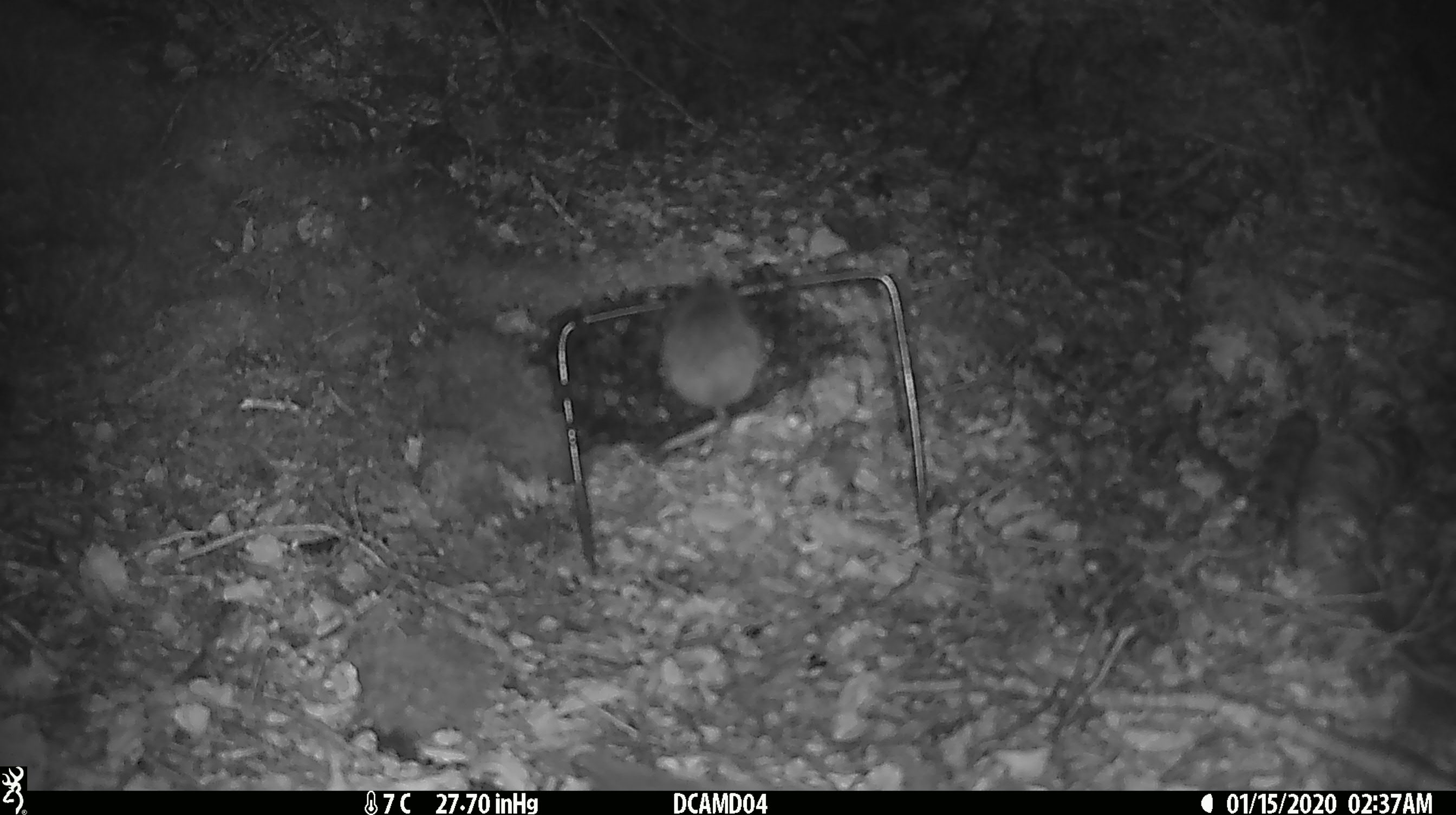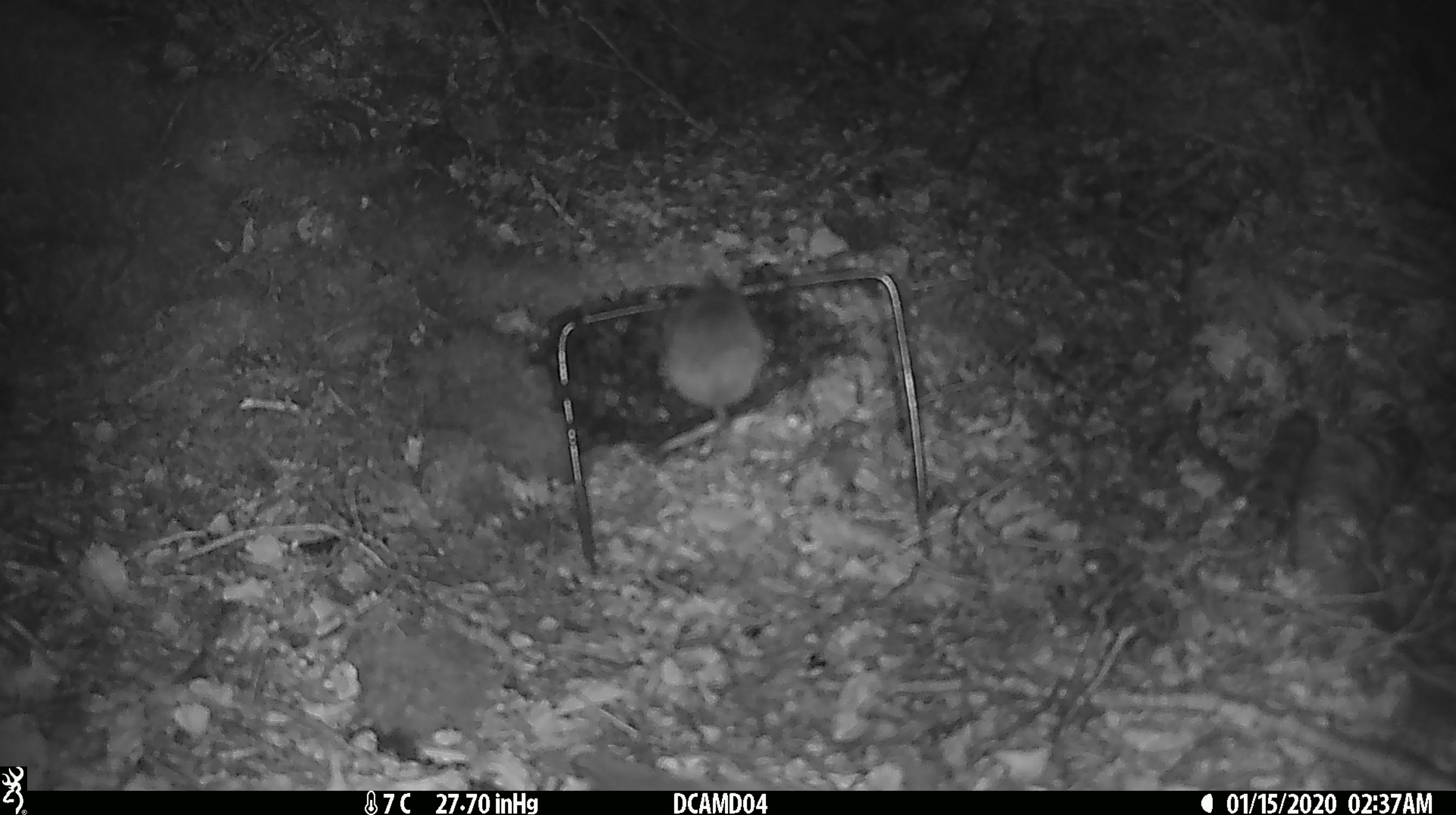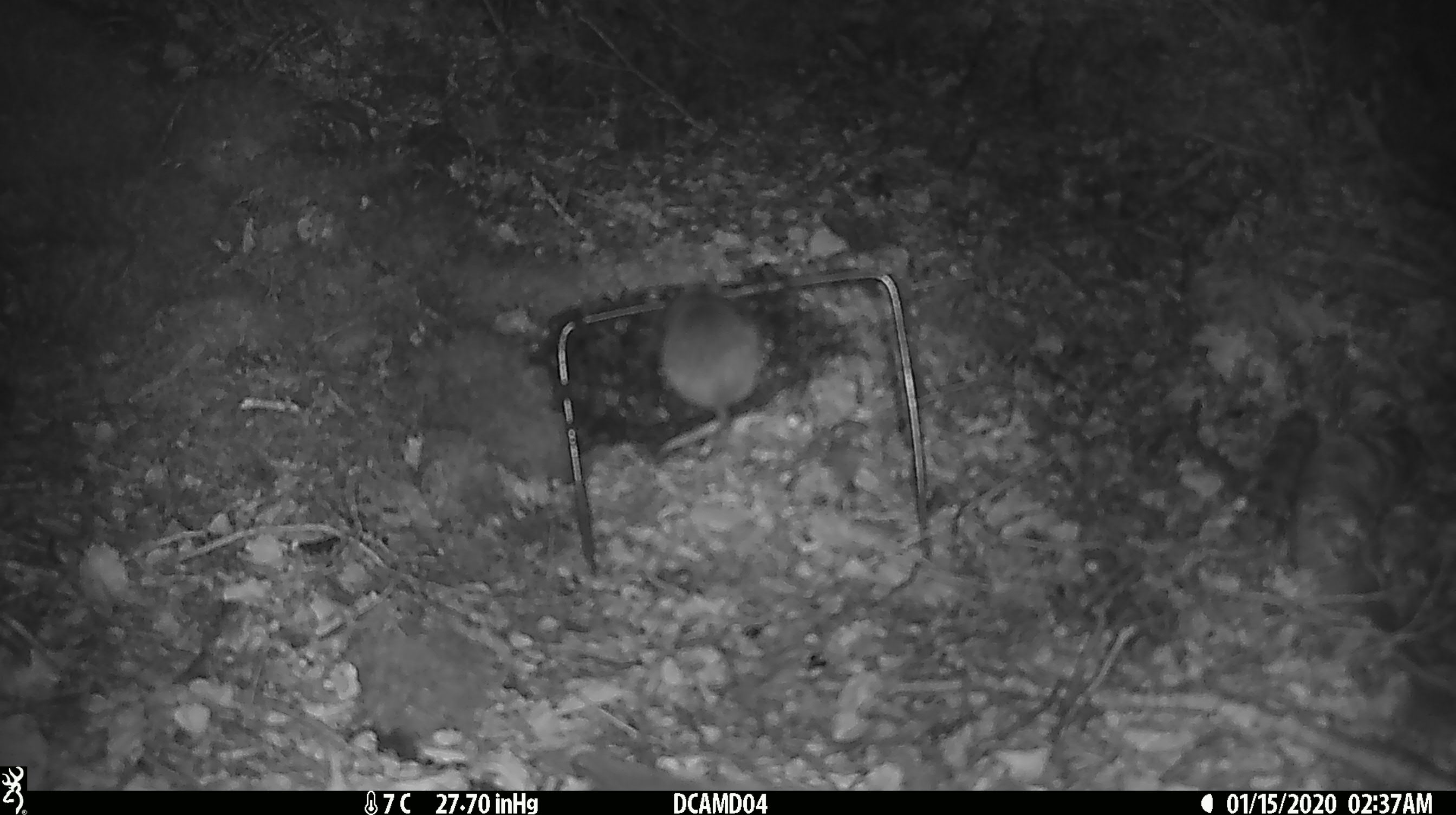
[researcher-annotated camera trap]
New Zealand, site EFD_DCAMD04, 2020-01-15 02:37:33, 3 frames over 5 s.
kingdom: Animalia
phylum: Chordata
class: Mammalia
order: Rodentia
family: Muridae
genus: Mus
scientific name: Mus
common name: mouse